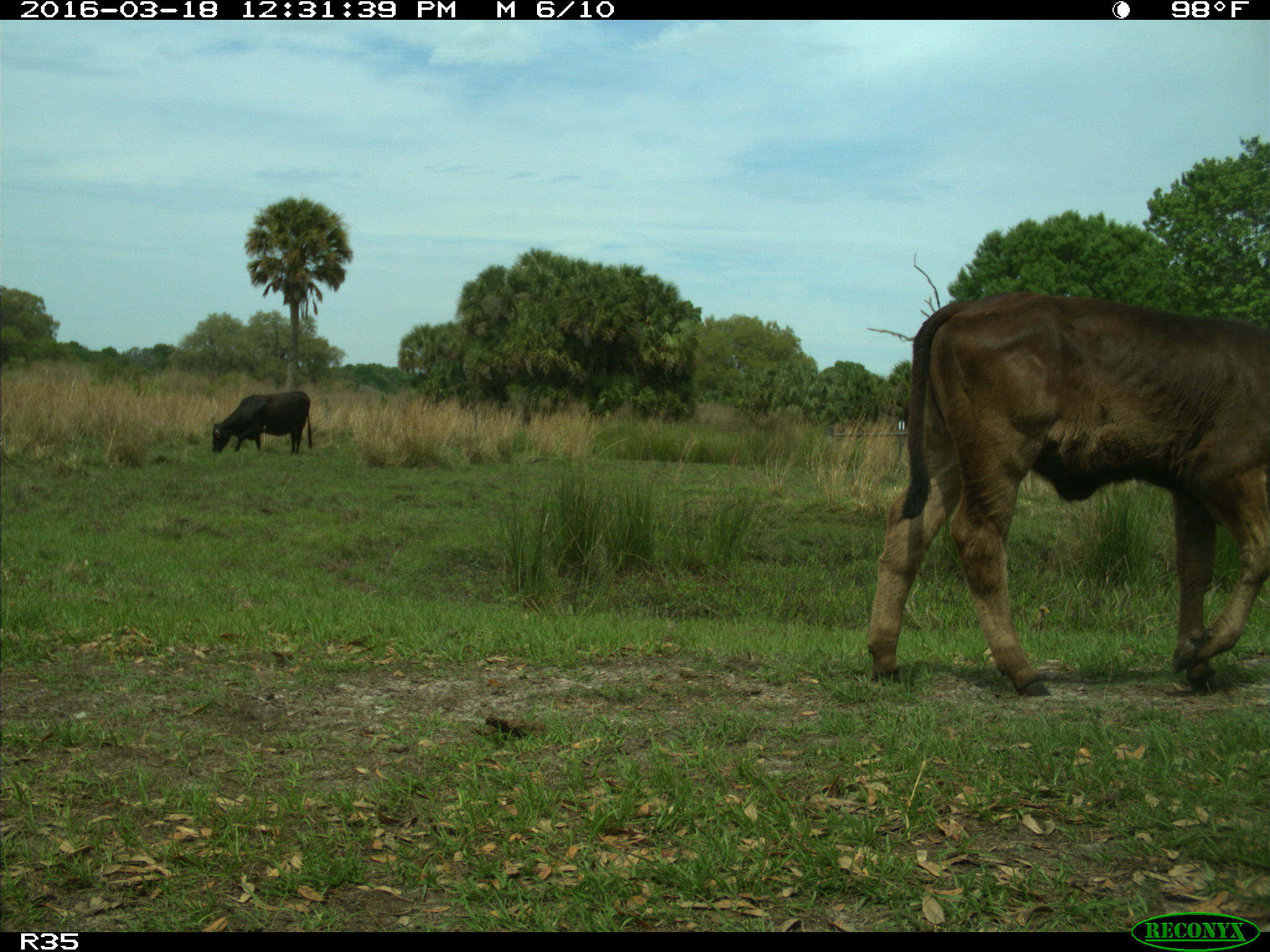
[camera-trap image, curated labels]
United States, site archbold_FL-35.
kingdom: Animalia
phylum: Chordata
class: Mammalia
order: Artiodactyla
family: Bovidae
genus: Bos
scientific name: Bos taurus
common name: domestic cow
Bos taurus (domestic cow).